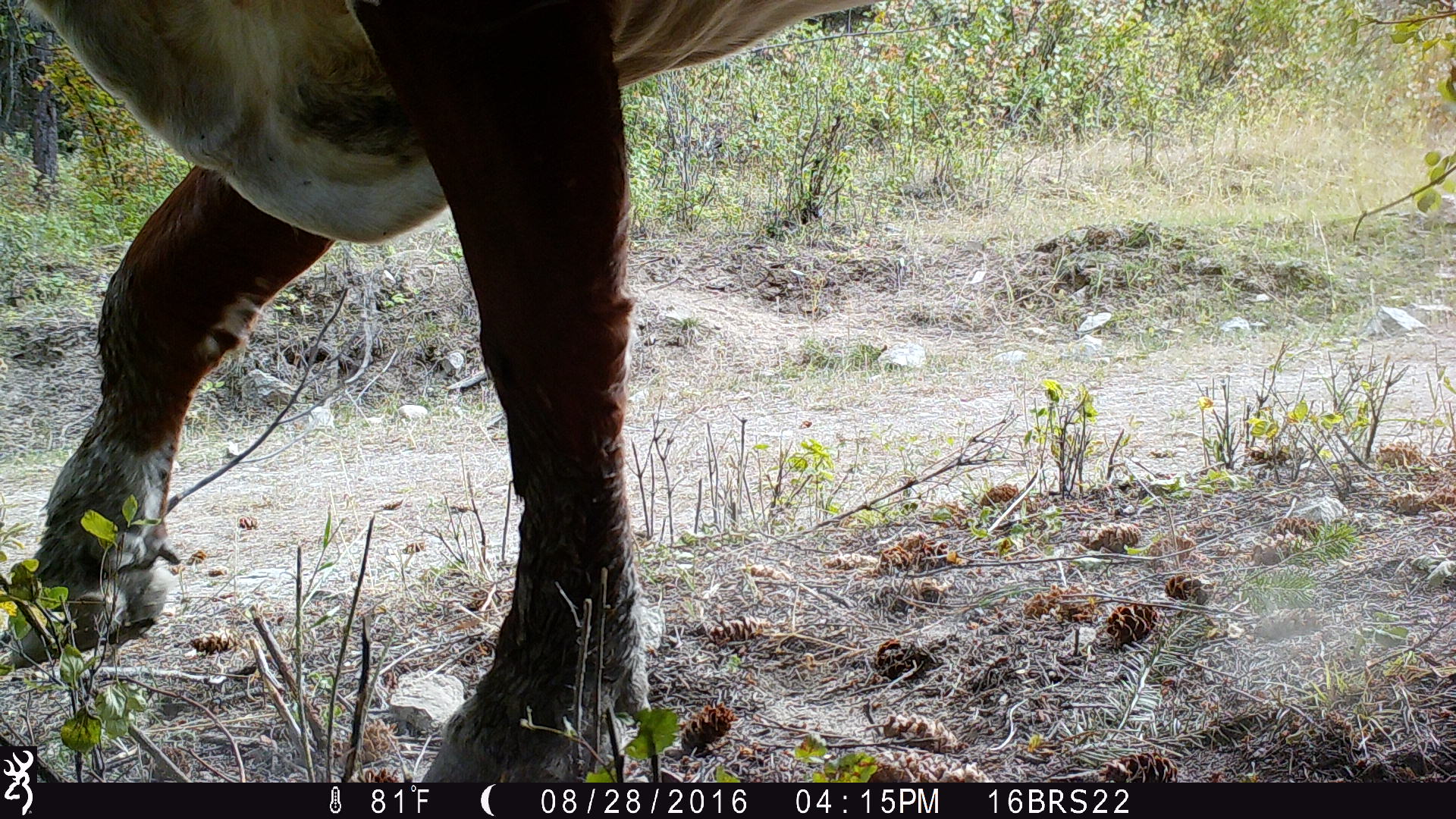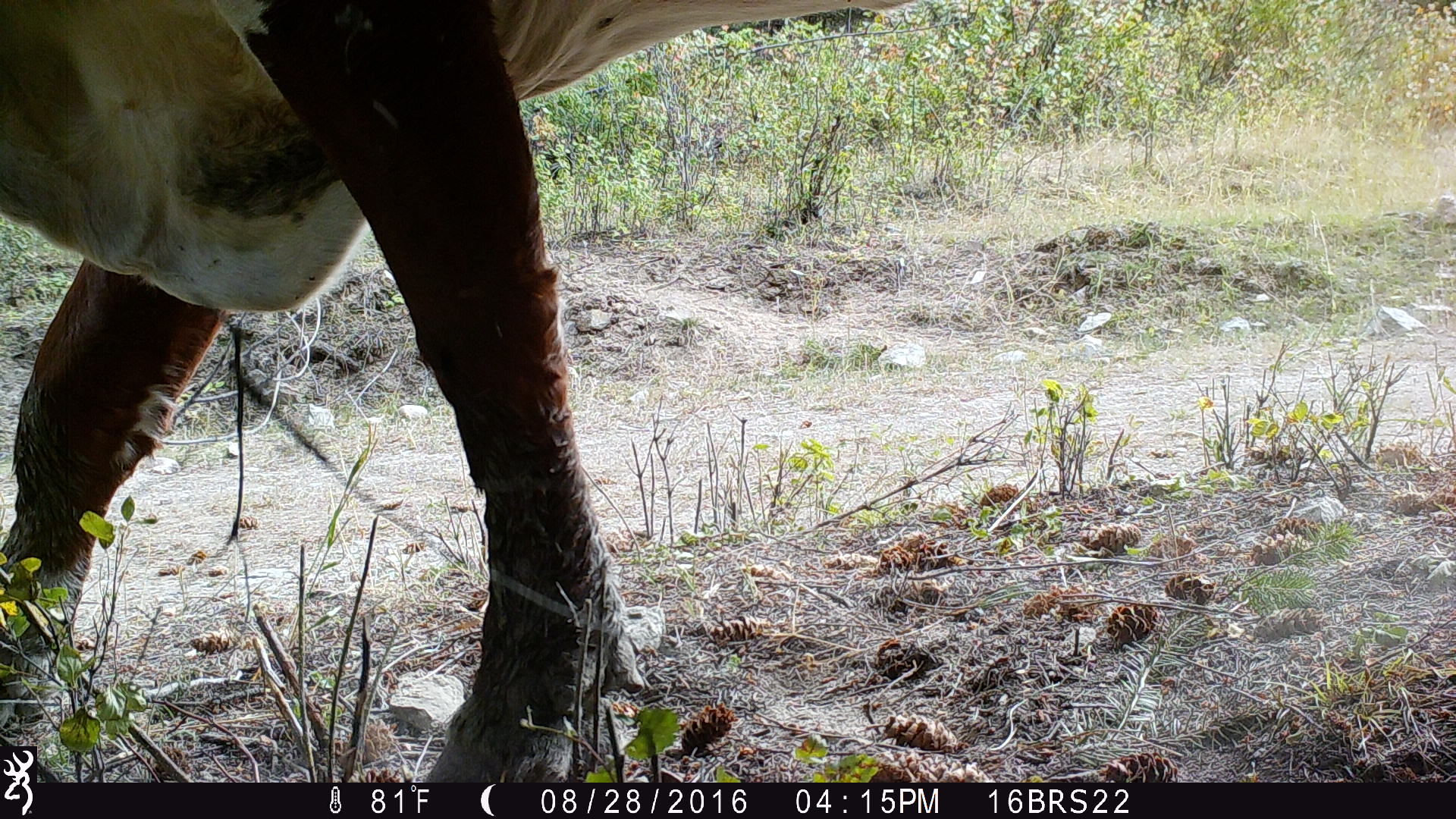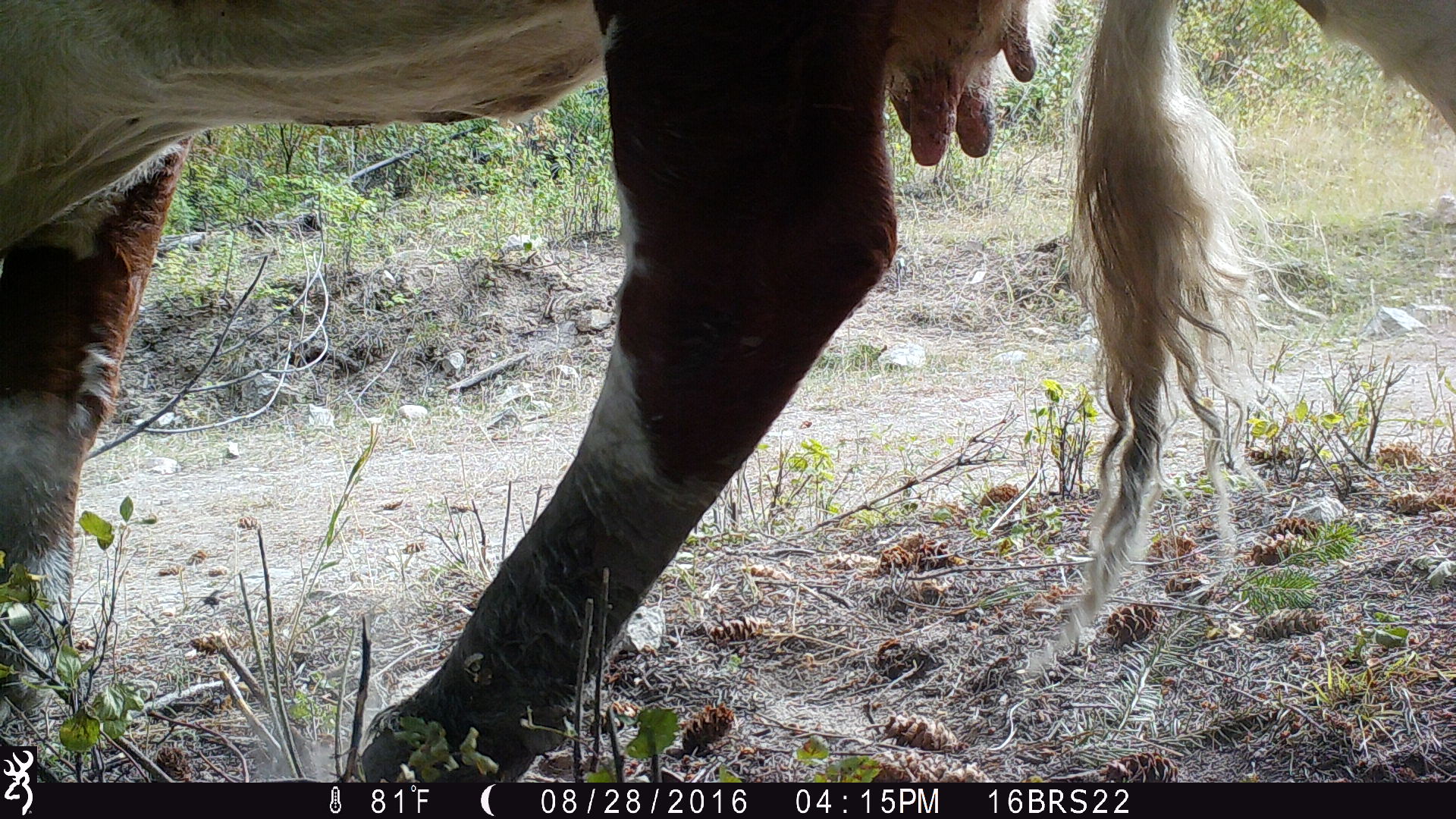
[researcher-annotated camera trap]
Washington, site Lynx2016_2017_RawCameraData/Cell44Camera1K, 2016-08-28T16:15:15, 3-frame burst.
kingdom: Animalia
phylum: Chordata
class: Mammalia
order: Artiodactyla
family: Bovidae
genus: Bos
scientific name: Bos taurus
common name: domestic cattle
Domestic cattle (Bos taurus). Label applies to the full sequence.